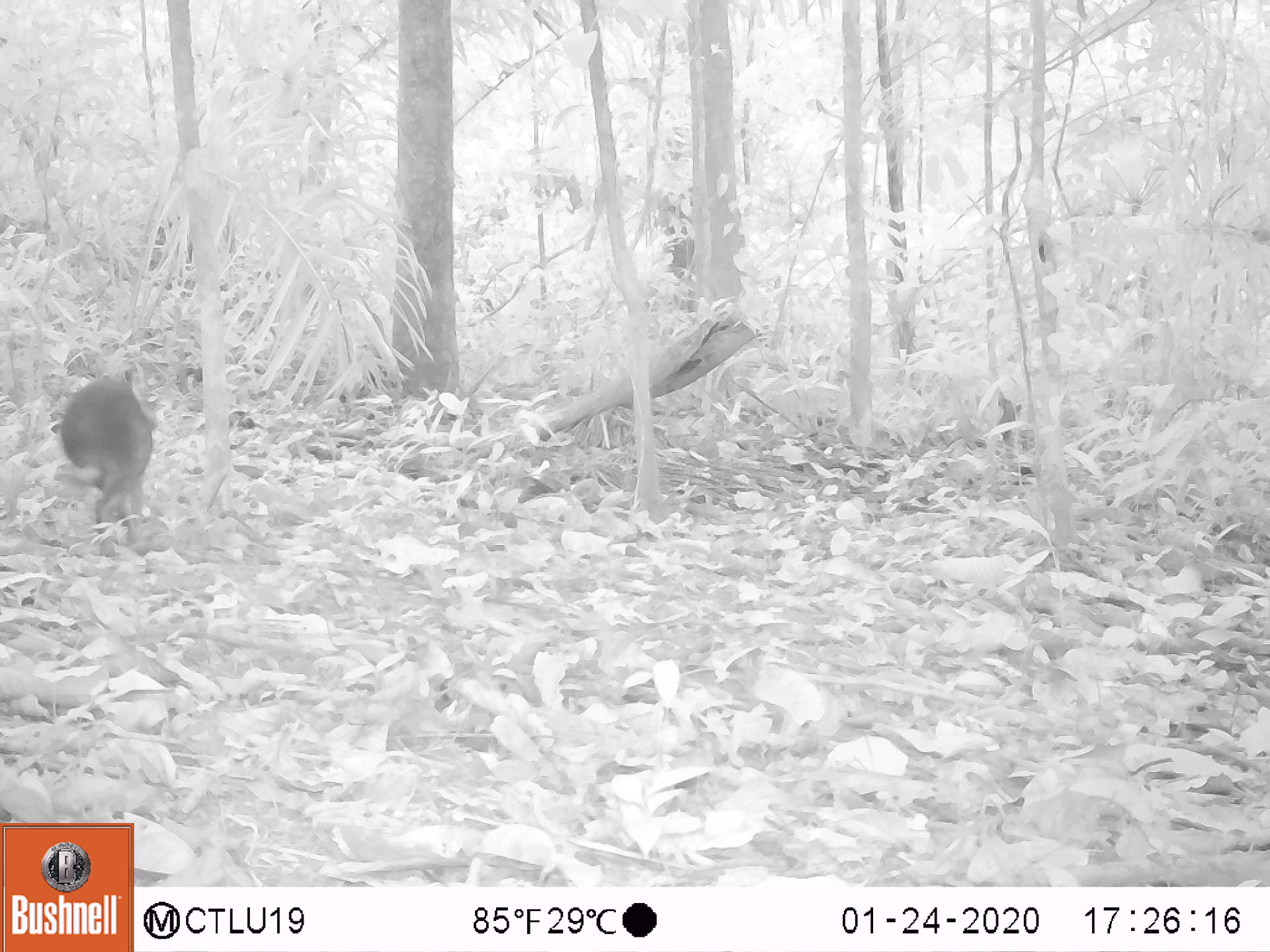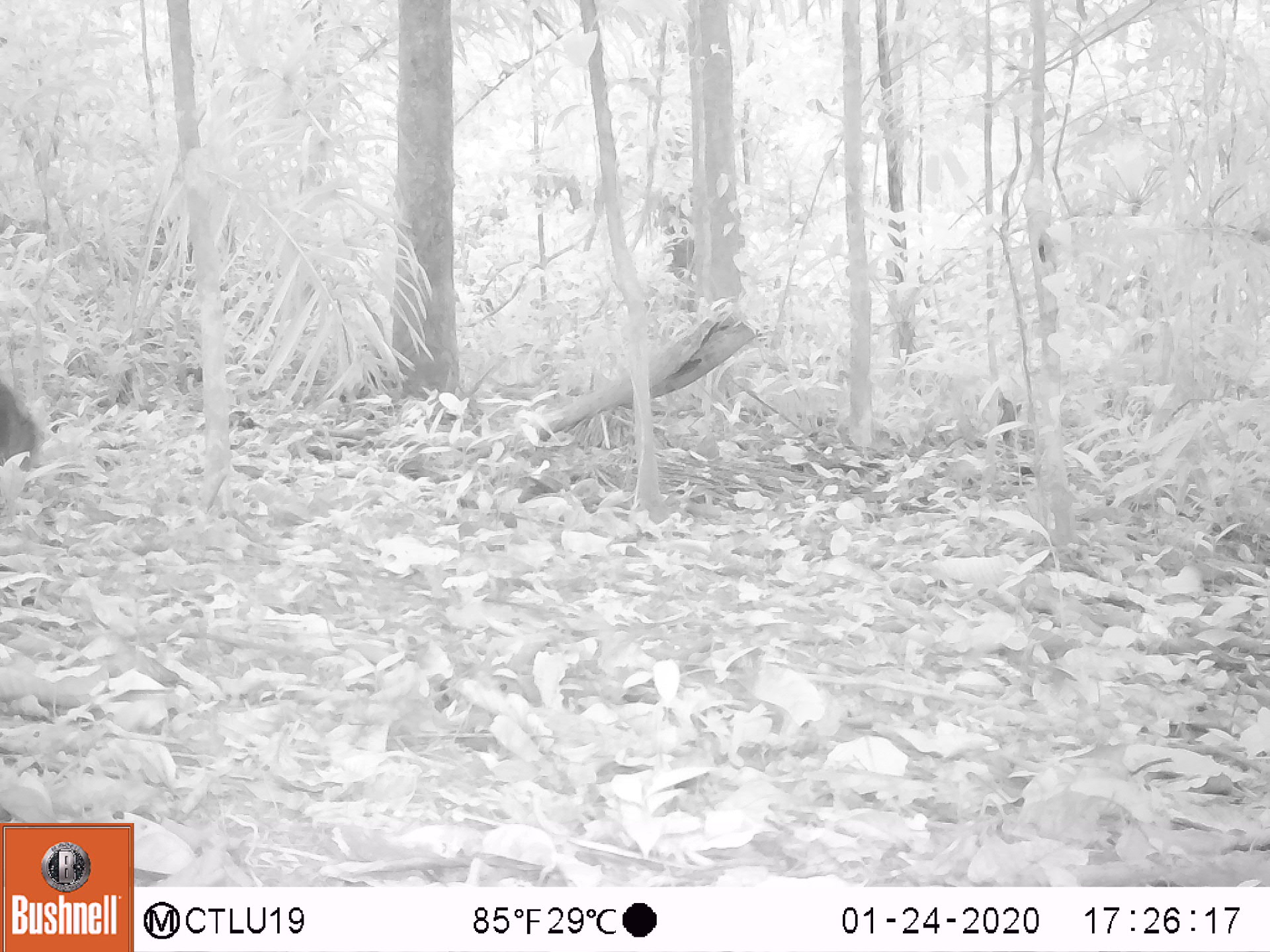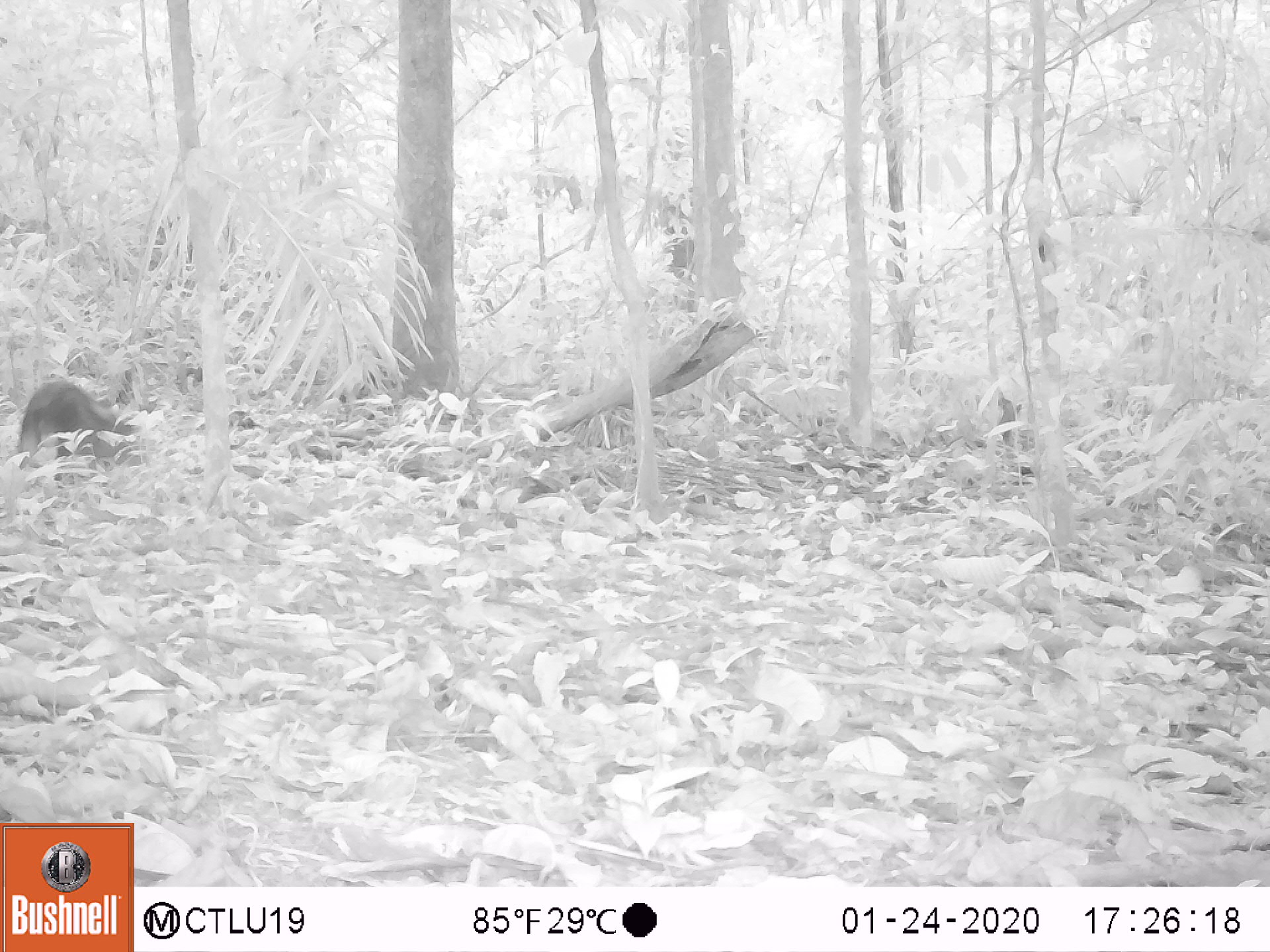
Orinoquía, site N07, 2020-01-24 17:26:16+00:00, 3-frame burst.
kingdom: Animalia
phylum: Chordata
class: Mammalia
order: Rodentia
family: Dasyproctidae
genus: Dasyprocta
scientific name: Dasyprocta fuliginosa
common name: black agouti